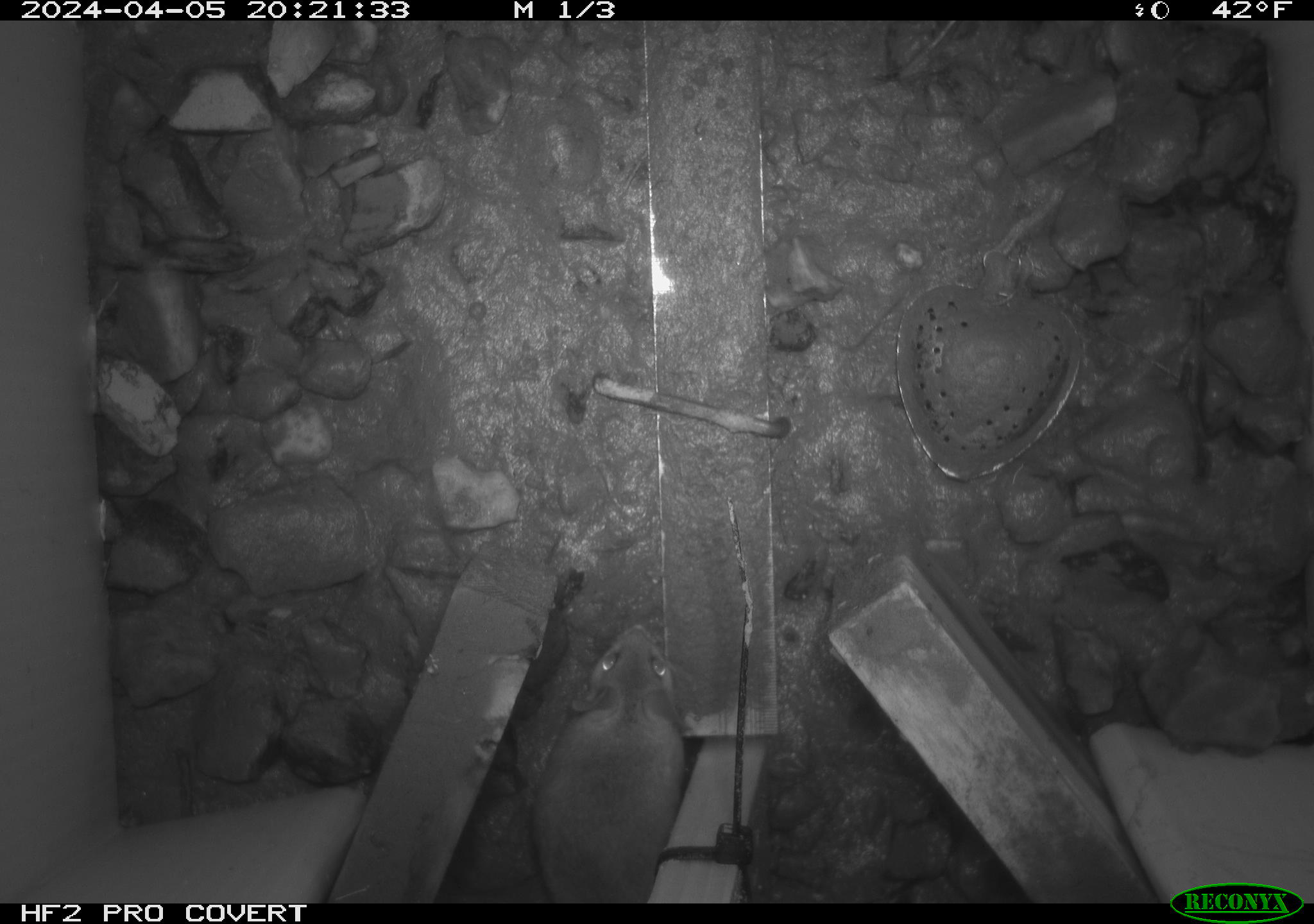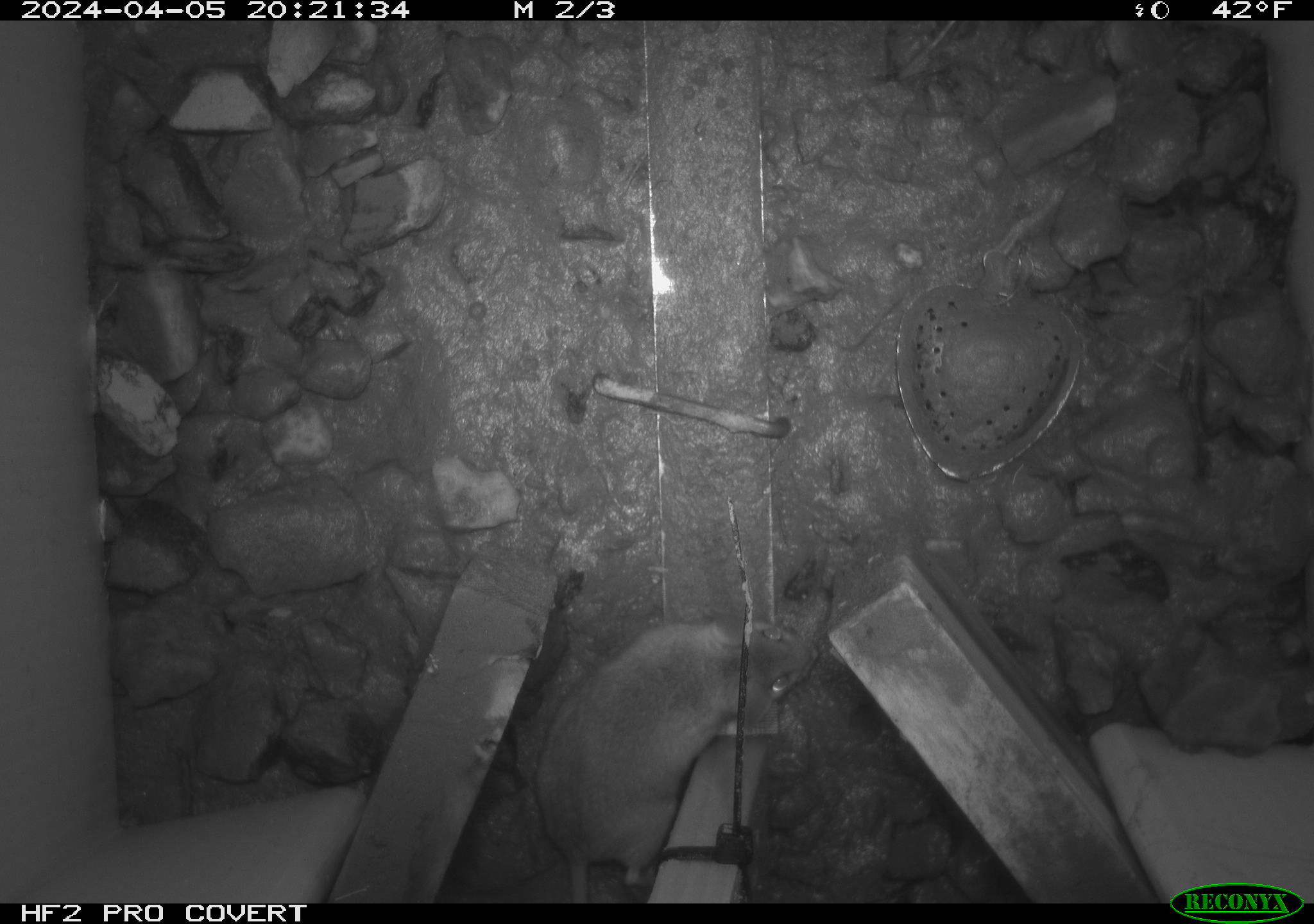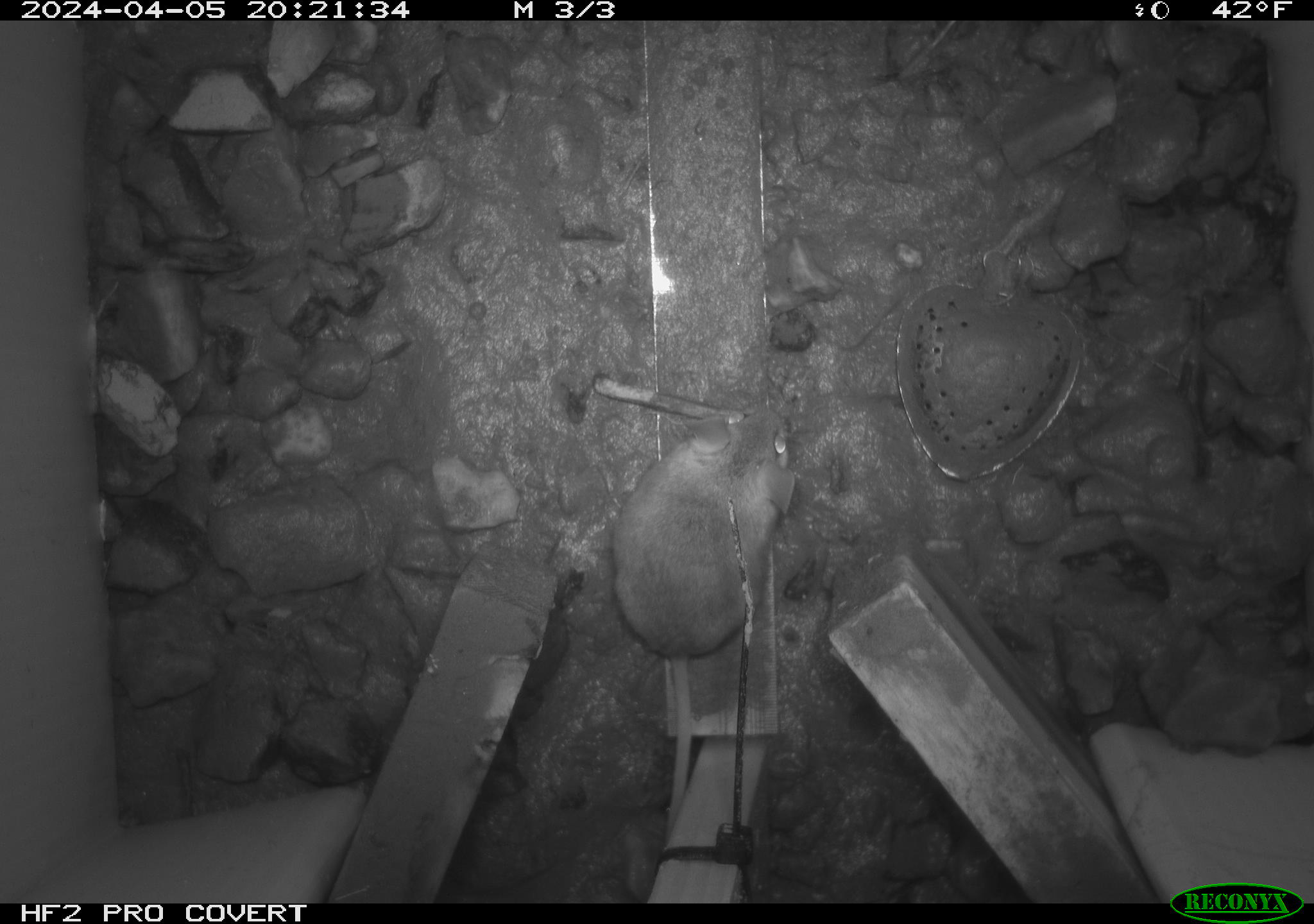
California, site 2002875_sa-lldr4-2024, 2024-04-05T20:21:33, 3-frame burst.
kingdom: Animalia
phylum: Chordata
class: Mammalia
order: Rodentia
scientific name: Rodentia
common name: mouse species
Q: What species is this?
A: Mouse species (Rodentia).